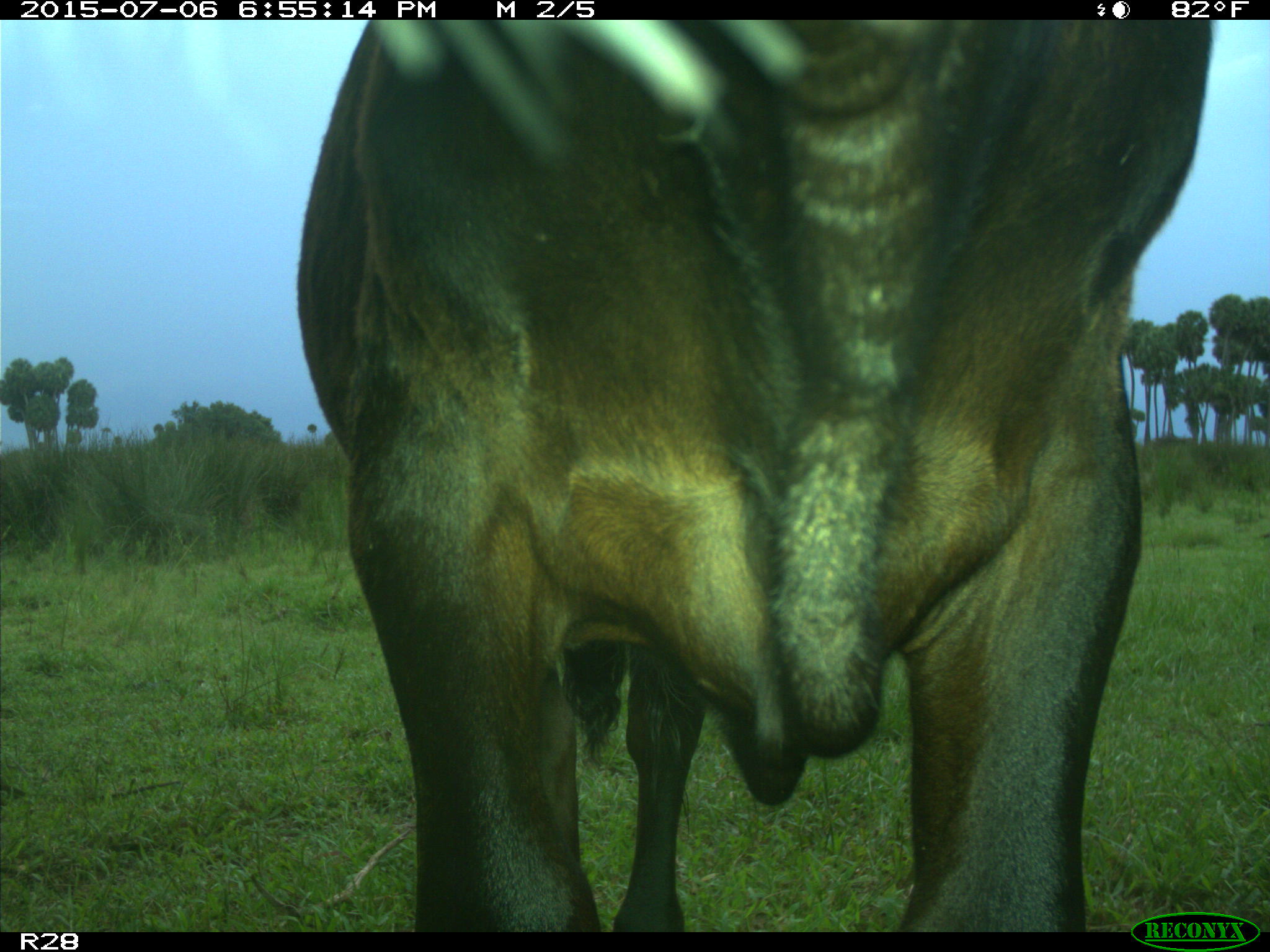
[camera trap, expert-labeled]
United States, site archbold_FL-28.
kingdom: Animalia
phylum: Chordata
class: Mammalia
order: Artiodactyla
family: Bovidae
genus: Bos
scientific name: Bos taurus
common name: domestic cow